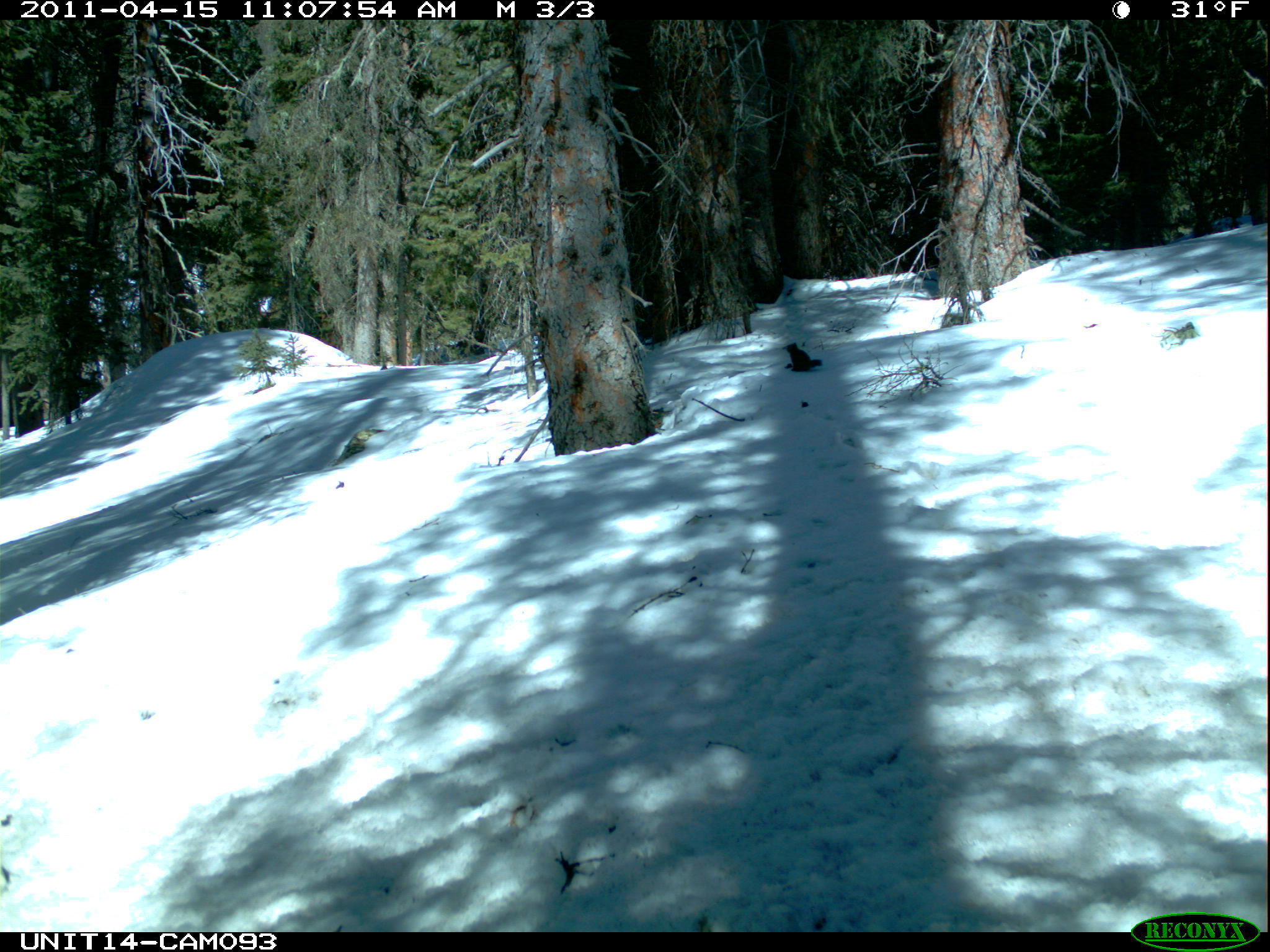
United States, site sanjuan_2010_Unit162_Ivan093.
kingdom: Animalia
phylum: Chordata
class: Mammalia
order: Rodentia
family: Sciuridae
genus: Tamiasciurus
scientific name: Tamiasciurus hudsonicus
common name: american red squirrel